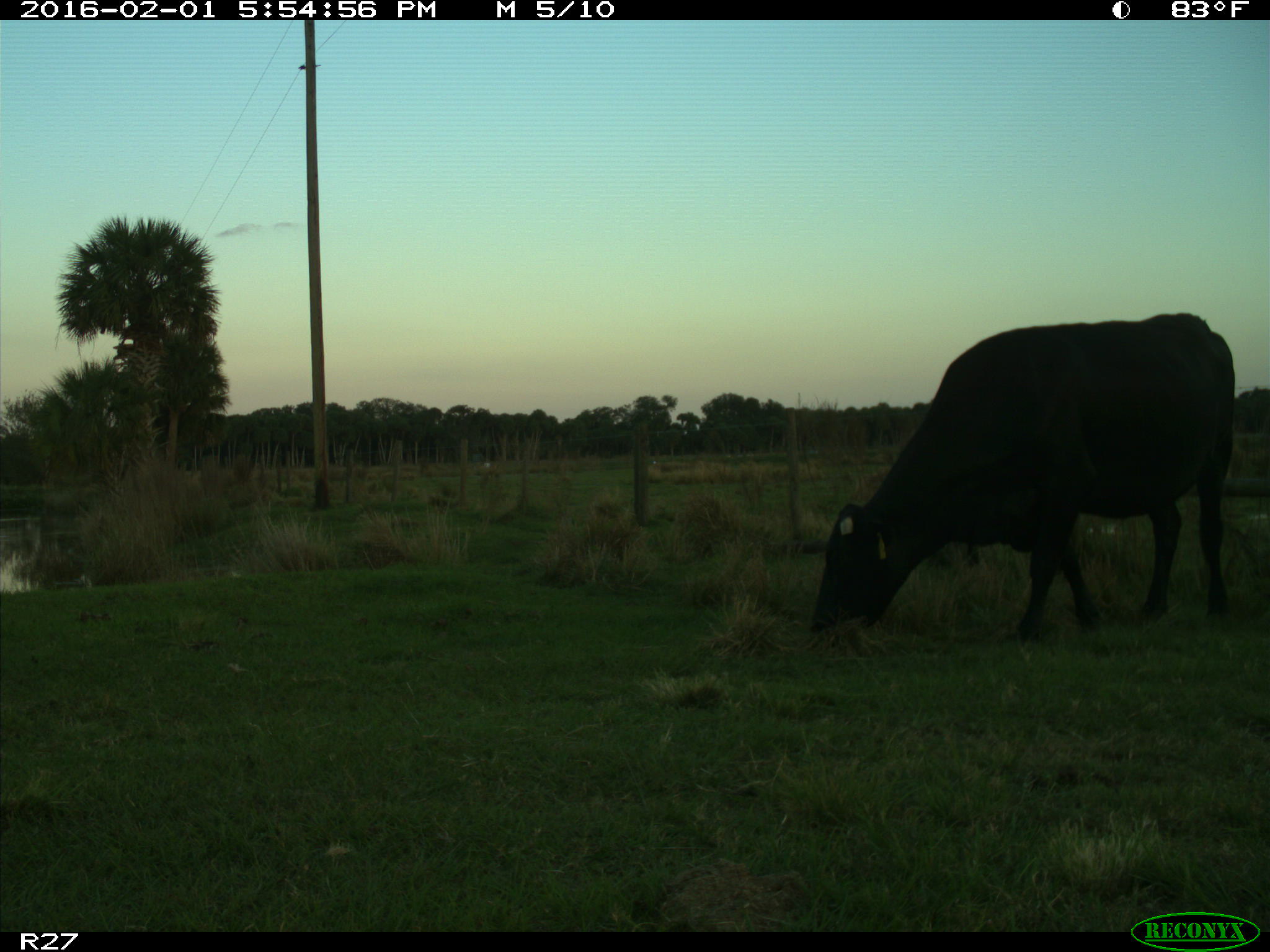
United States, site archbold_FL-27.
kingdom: Animalia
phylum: Chordata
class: Mammalia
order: Artiodactyla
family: Bovidae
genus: Bos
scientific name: Bos taurus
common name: domestic cow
Bos taurus (domestic cow).